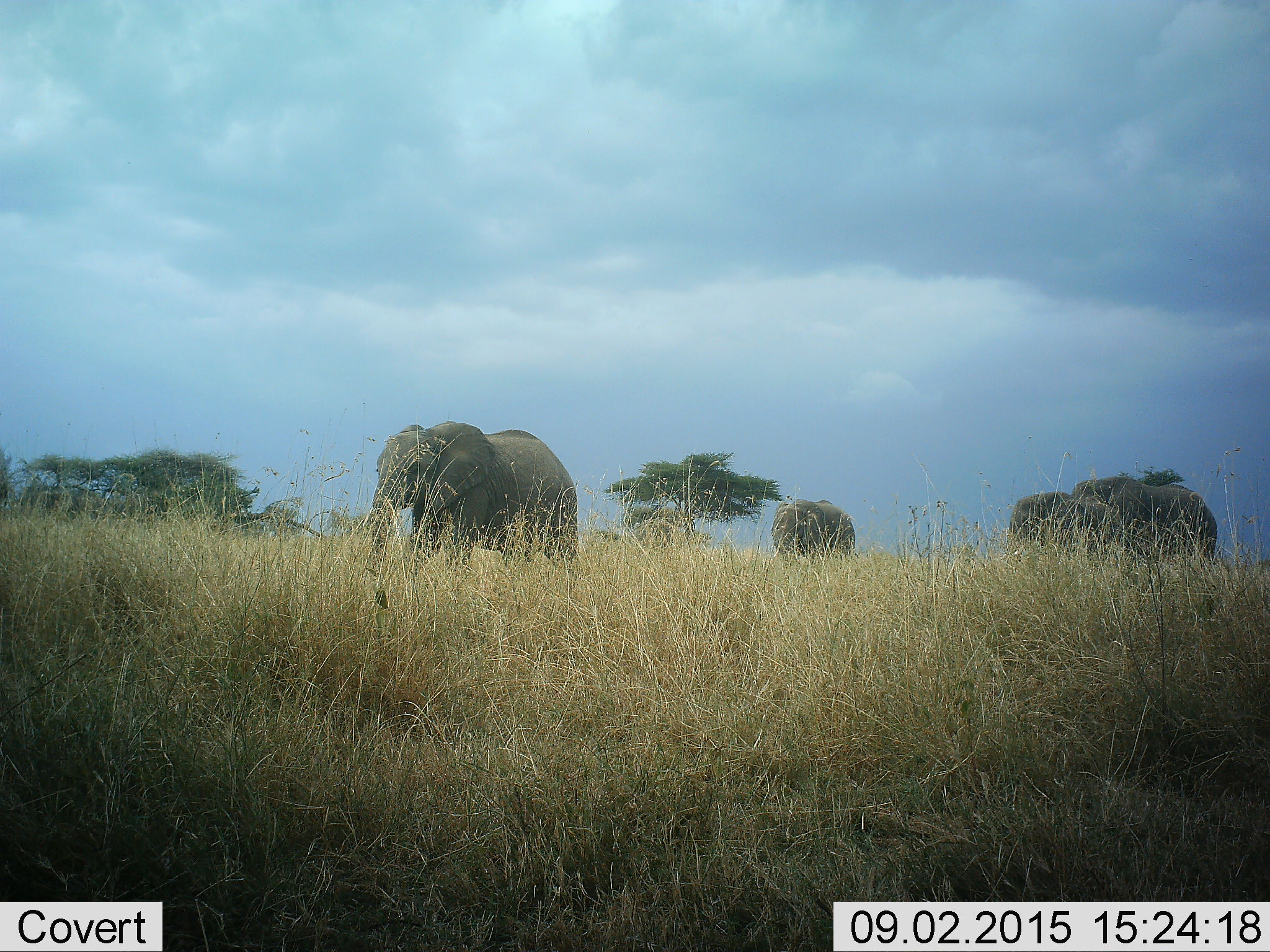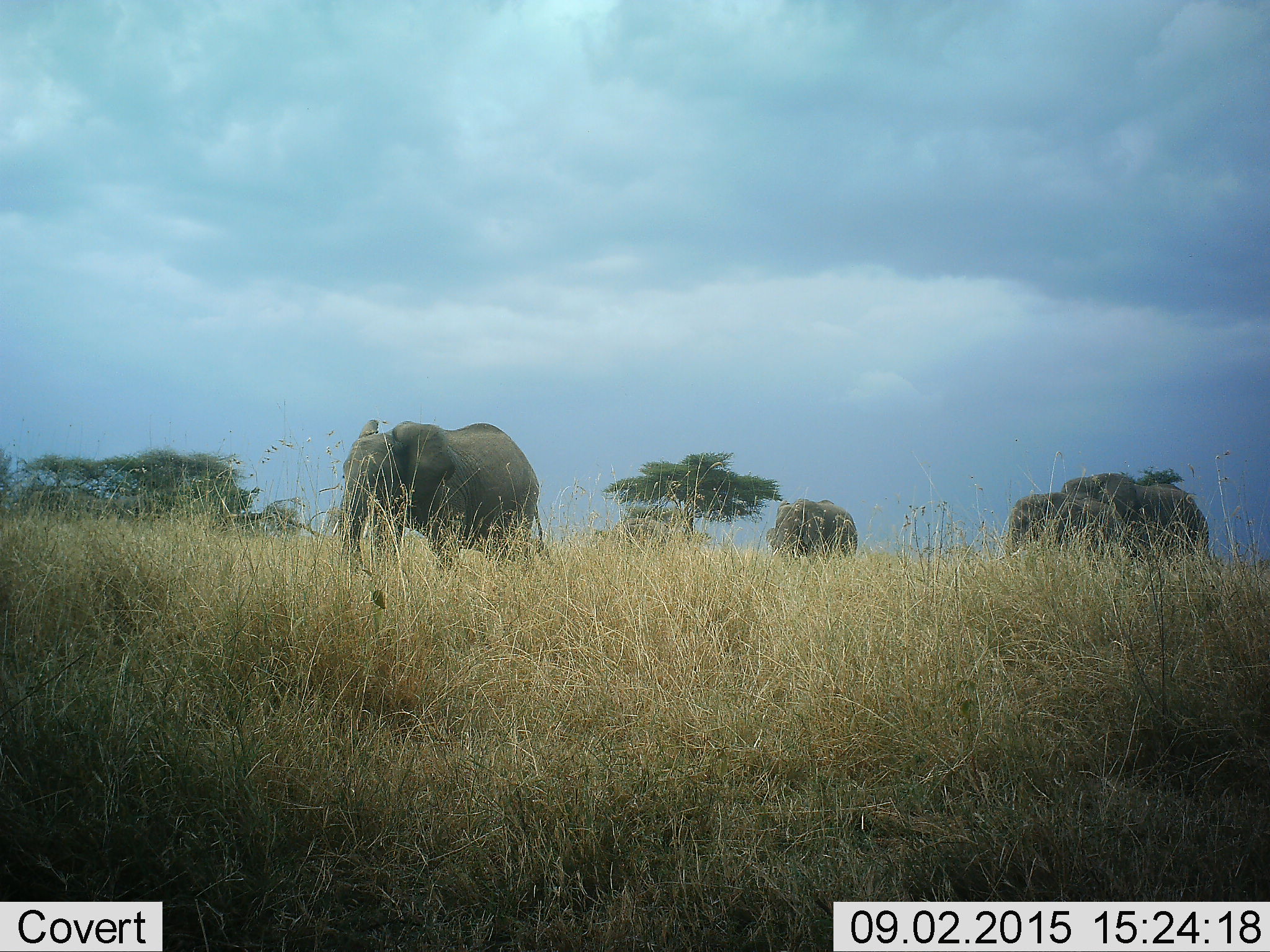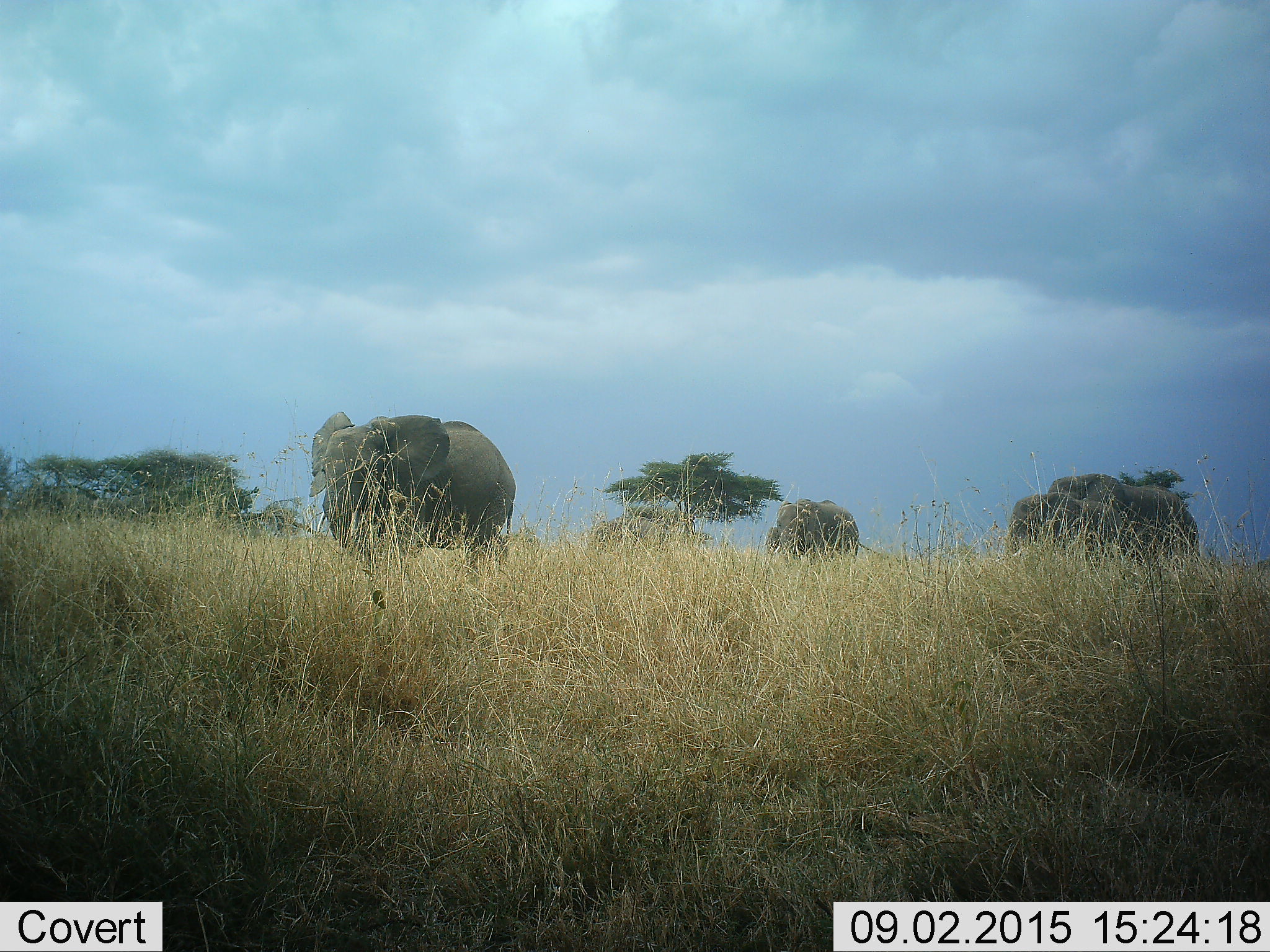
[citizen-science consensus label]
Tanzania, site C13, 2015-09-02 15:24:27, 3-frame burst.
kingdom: Animalia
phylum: Chordata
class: Mammalia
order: Proboscidea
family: Elephantidae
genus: Loxodonta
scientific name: Loxodonta africana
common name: african bush elephant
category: elephant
Elephant (african bush elephant) (Loxodonta africana), count 4. Behavior (volunteer vote fractions): standing 32%, resting 5%, moving 89%, interacting 0%. Young present (vote fraction): 16%. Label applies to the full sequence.